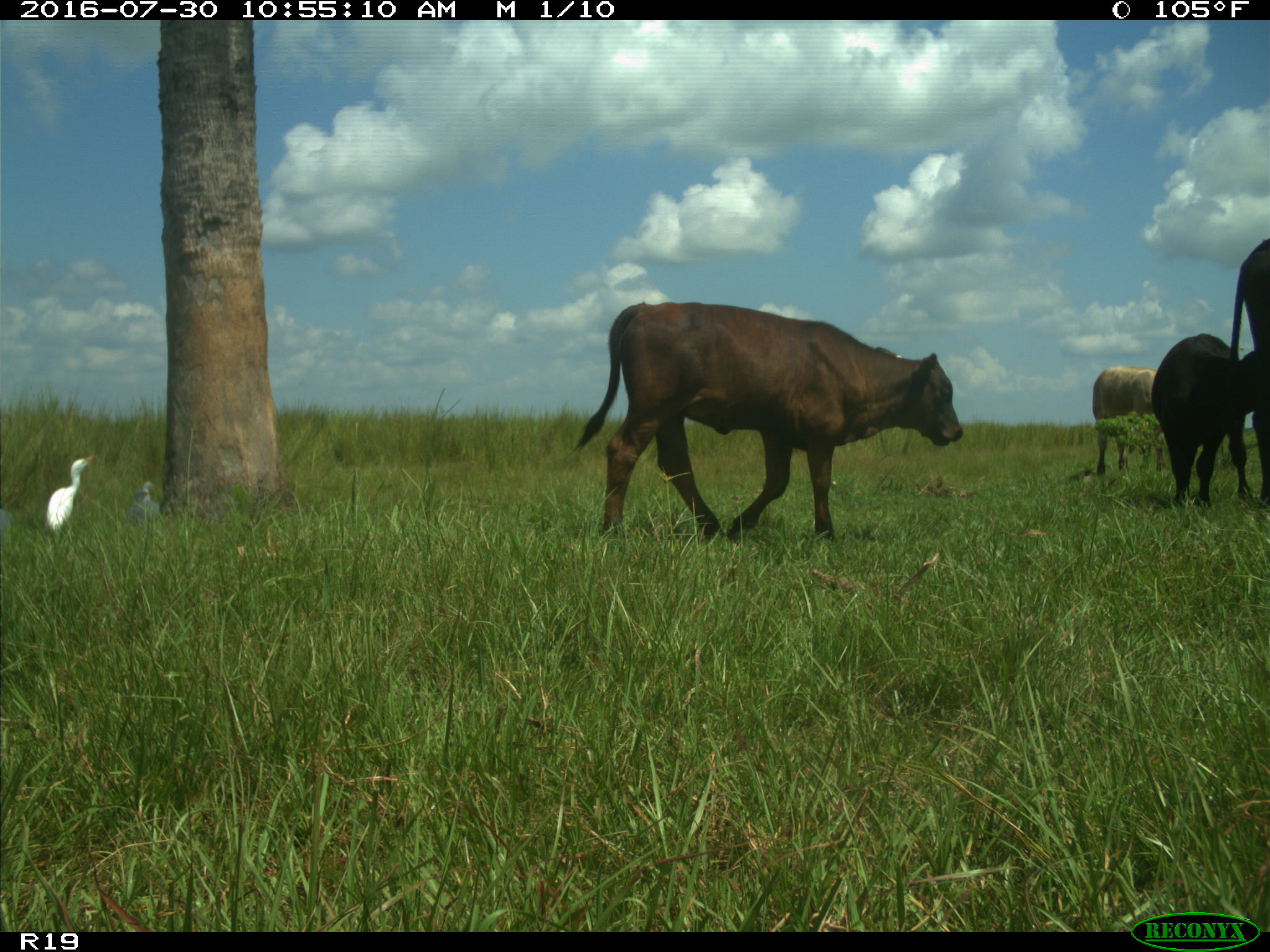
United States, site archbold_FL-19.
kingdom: Animalia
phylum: Chordata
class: Mammalia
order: Artiodactyla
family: Bovidae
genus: Bos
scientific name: Bos taurus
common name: domestic cow